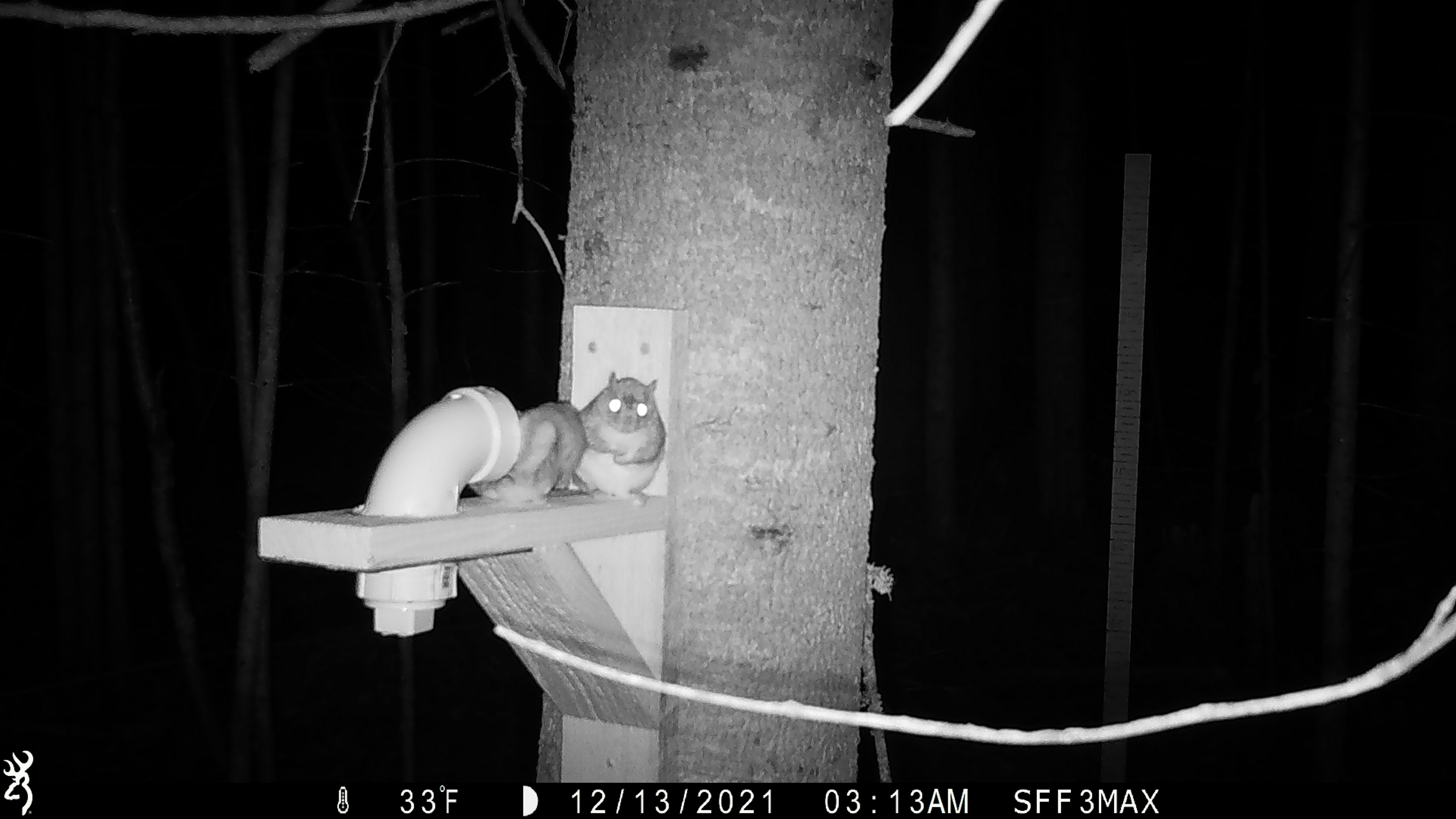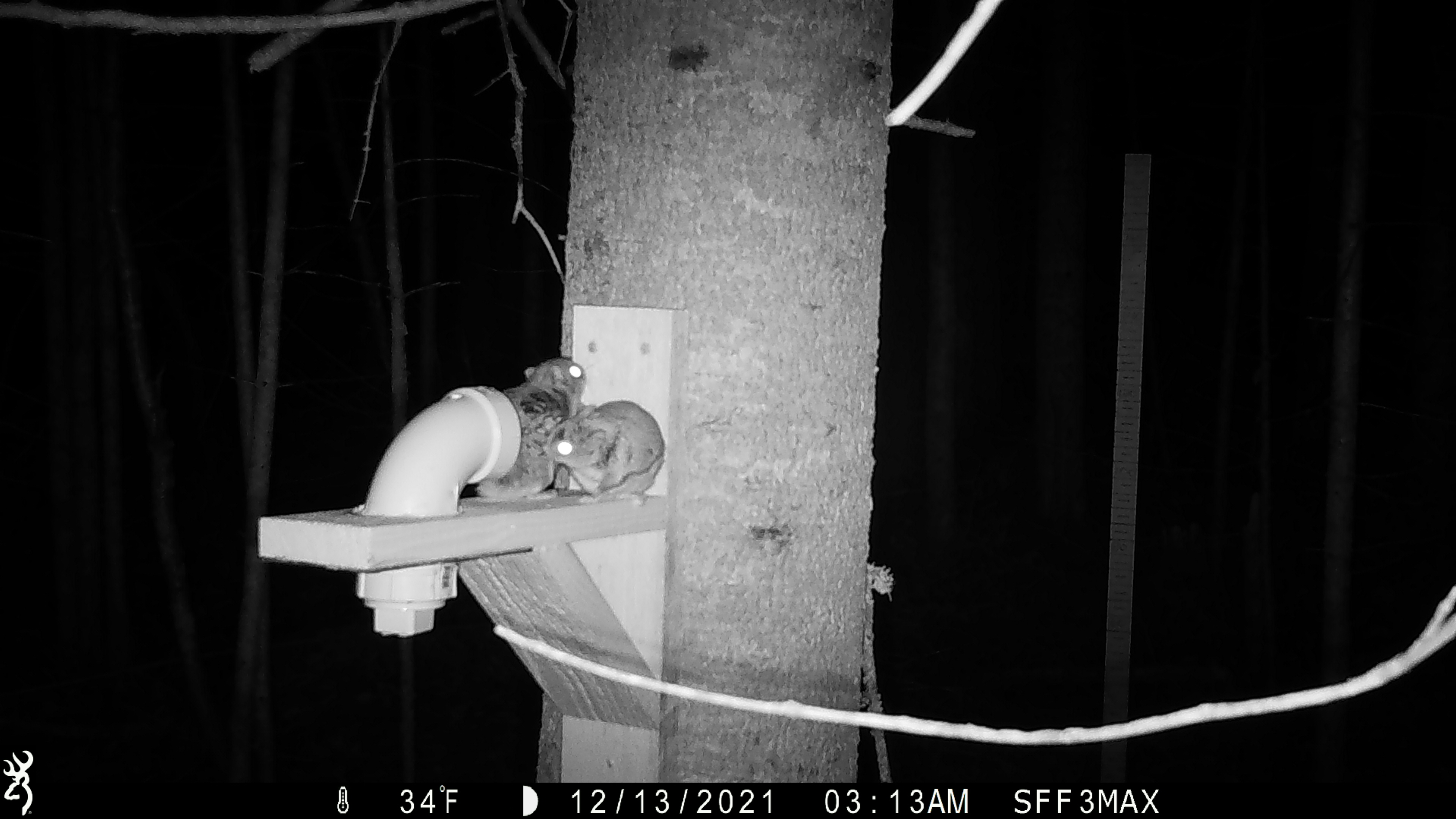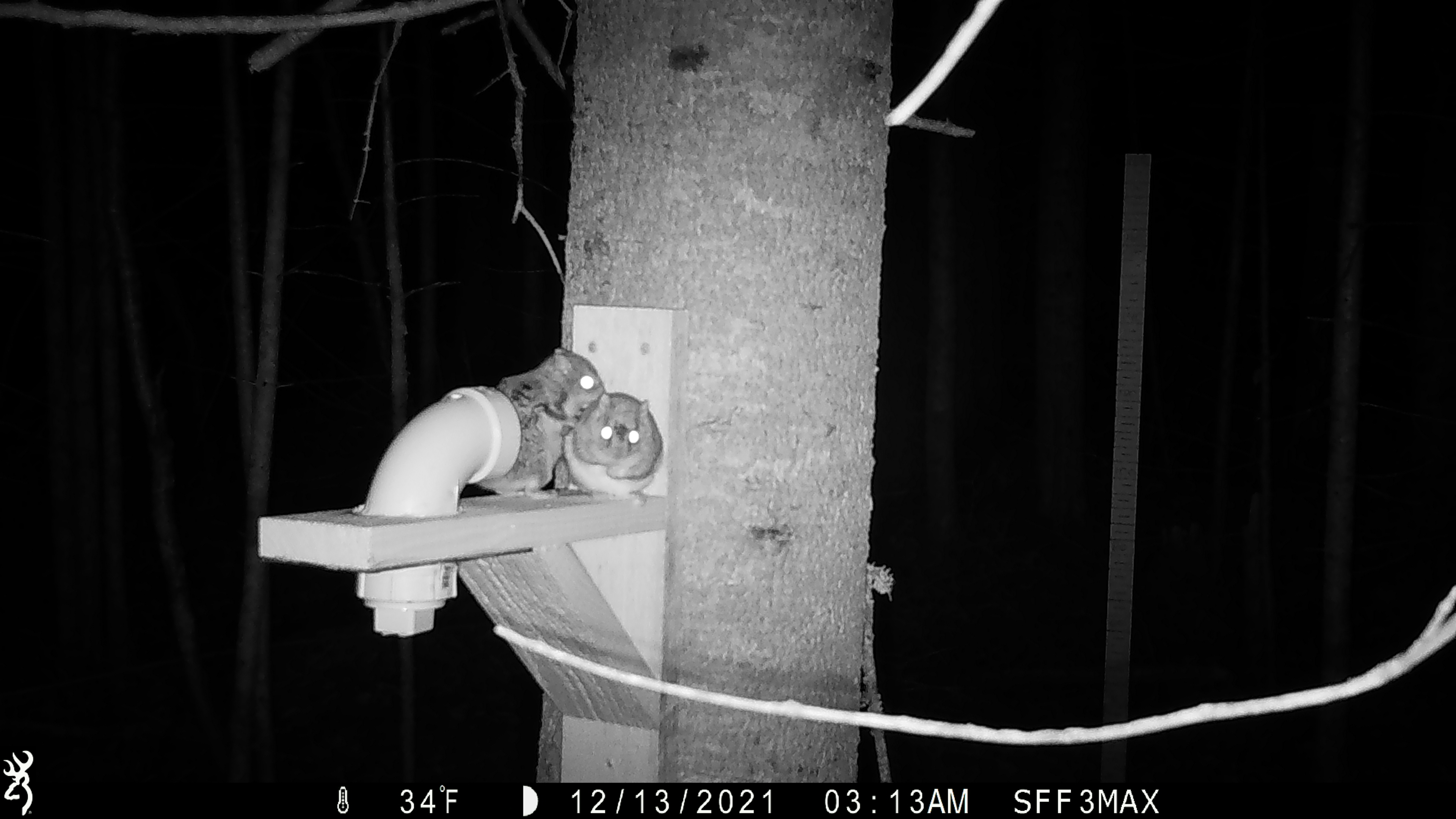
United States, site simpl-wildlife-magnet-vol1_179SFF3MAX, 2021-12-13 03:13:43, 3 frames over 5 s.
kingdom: Animalia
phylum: Chordata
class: Mammalia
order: Rodentia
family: Sciuridae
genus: Glaucomys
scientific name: Glaucomys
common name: flying squirrel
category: flying squirrel sp.